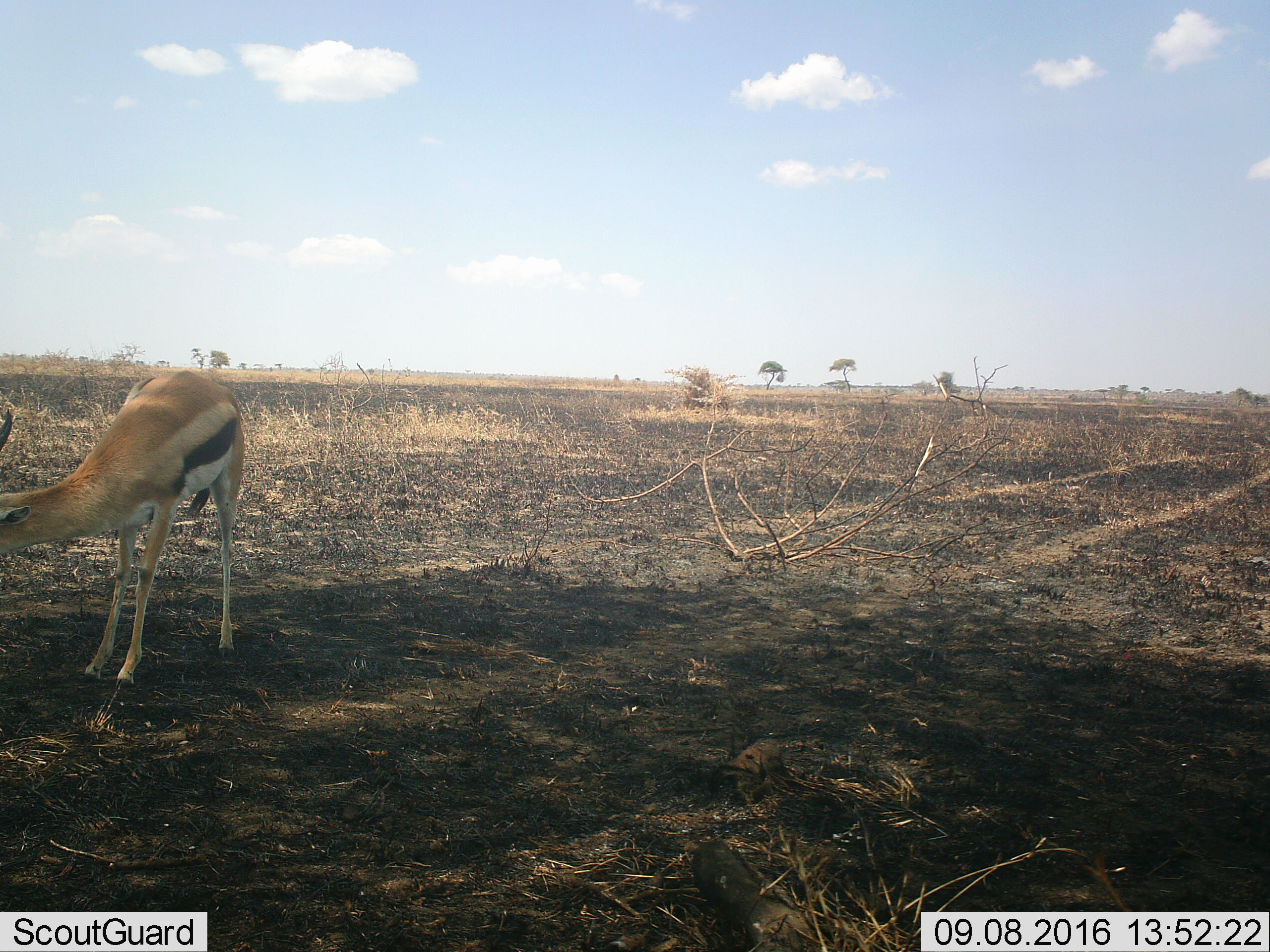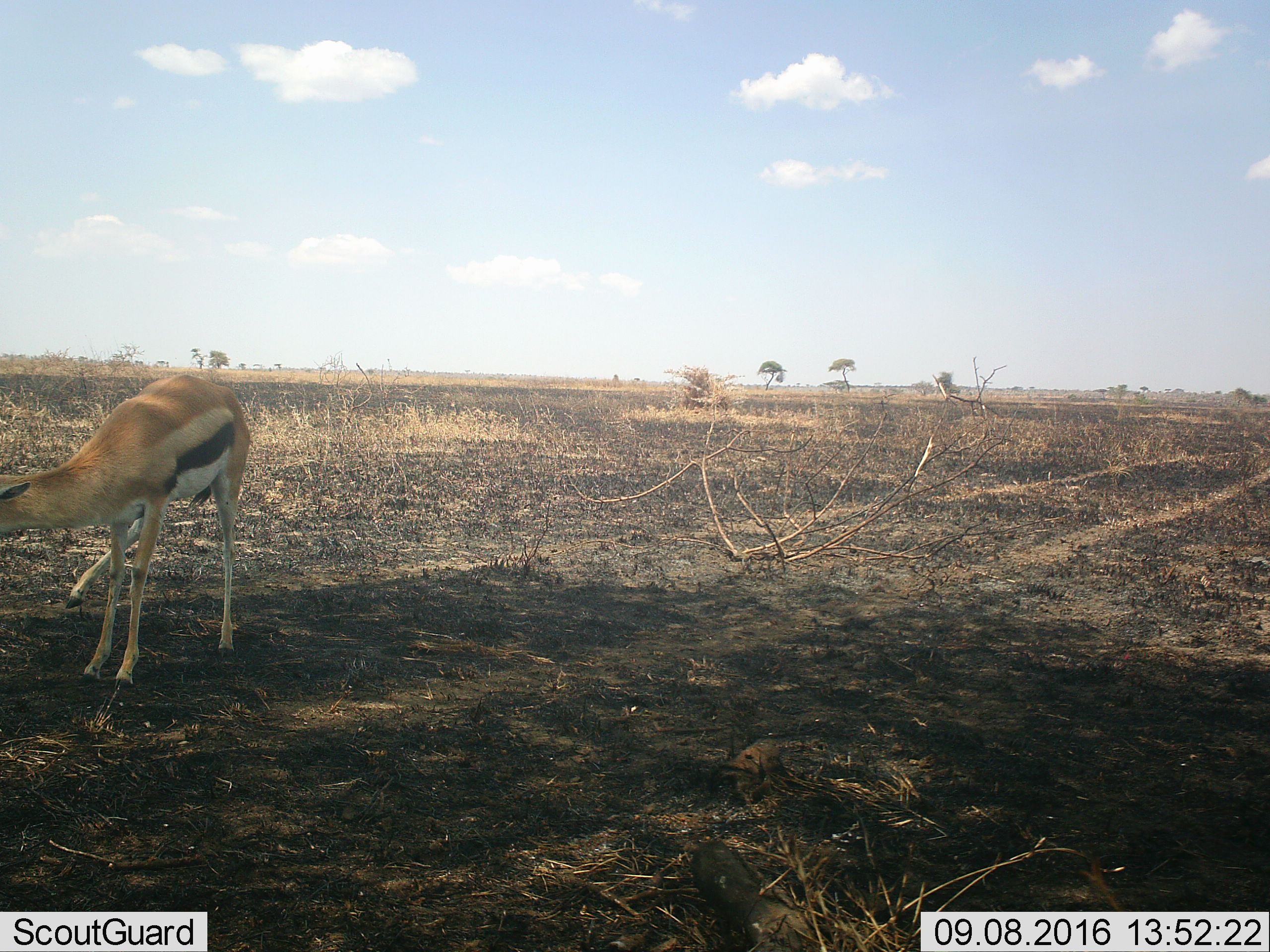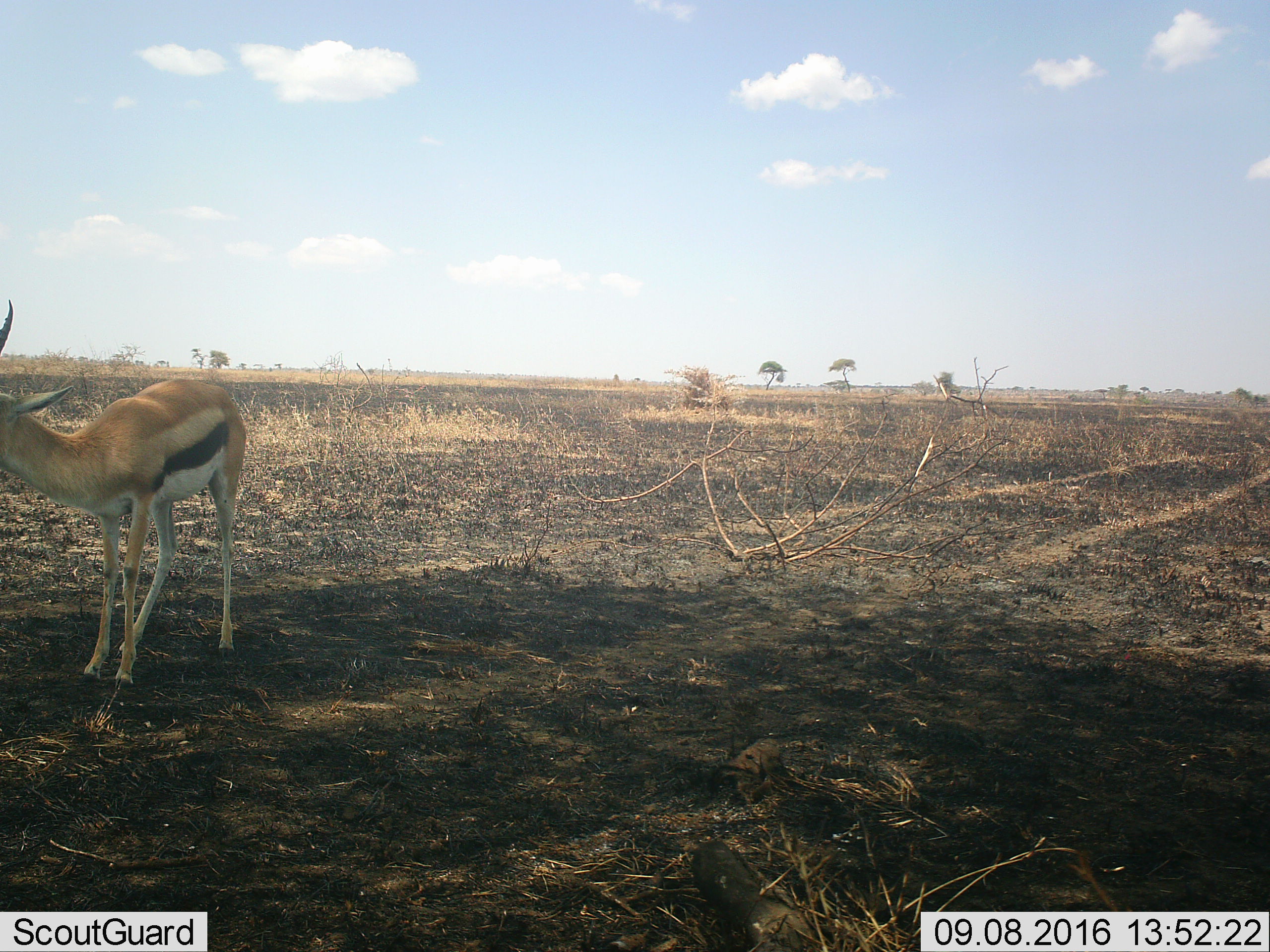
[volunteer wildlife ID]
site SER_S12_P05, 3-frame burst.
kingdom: Animalia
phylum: Chordata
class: Mammalia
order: Artiodactyla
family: Bovidae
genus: Eudorcas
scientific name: Eudorcas thomsonii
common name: thomson's gazelle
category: gazellethomsons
Gazellethomsons (thomson's gazelle) (Eudorcas thomsonii), count 1. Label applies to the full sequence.